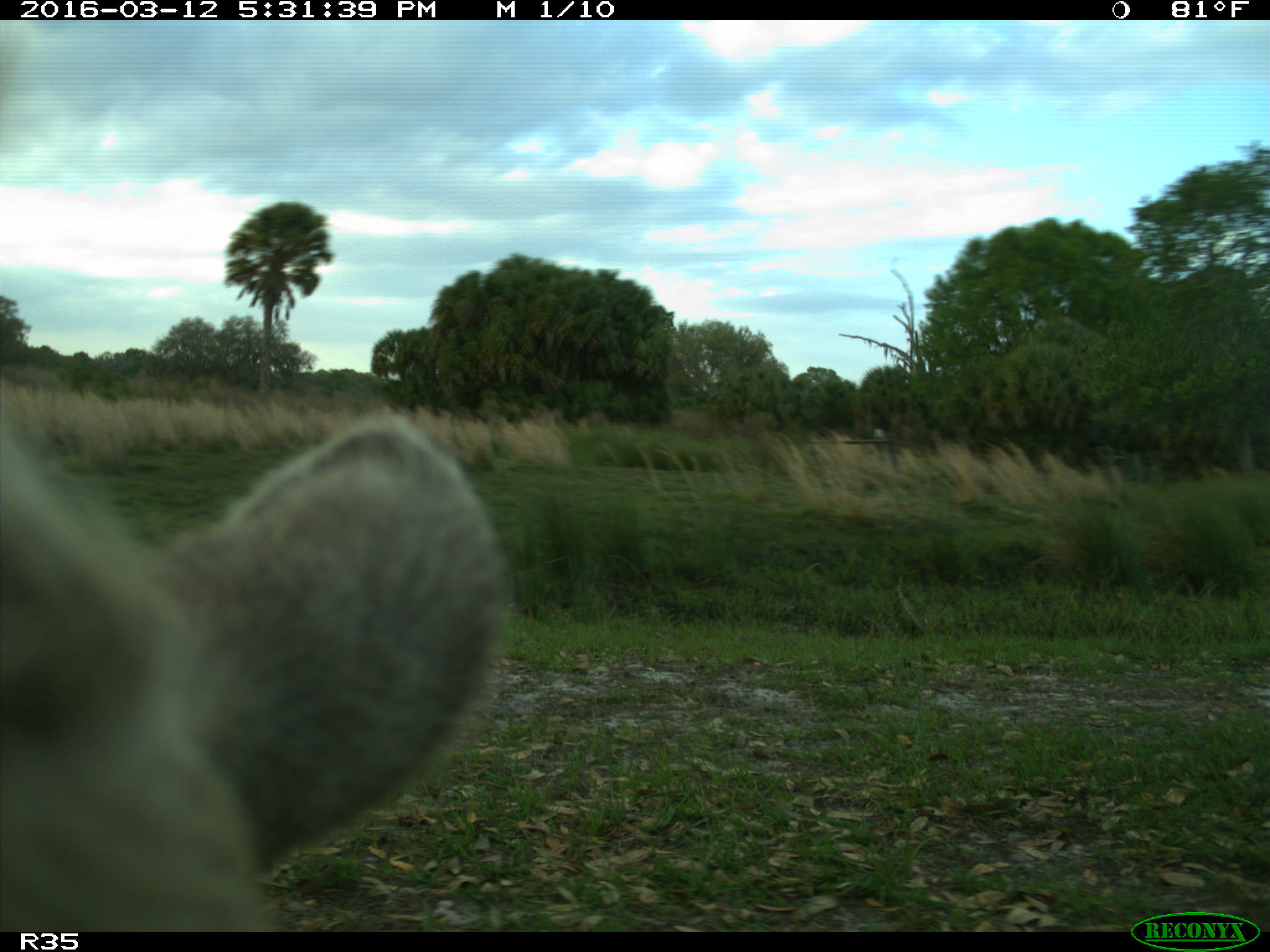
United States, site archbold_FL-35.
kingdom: Animalia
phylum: Chordata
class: Mammalia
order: Artiodactyla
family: Bovidae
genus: Bos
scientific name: Bos taurus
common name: domestic cow